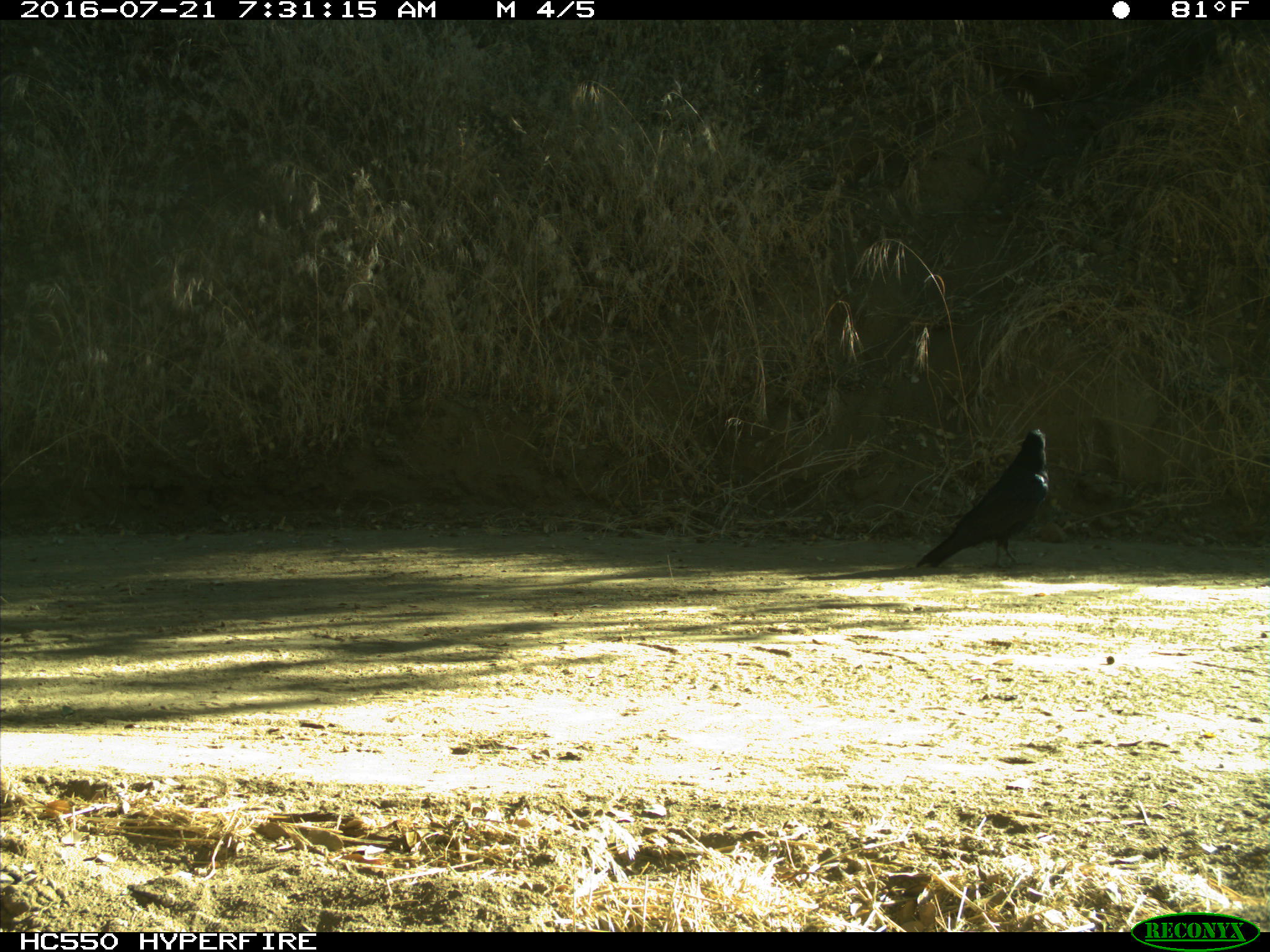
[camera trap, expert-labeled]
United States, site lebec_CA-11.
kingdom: Animalia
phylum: Chordata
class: Aves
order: Passeriformes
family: Corvidae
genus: Corvus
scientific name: Corvus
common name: crows and ravens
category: unidentified corvus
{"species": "unidentified corvus (crows and ravens) (Corvus)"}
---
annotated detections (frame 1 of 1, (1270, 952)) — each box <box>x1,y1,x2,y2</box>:
animal: <box>914,425,1050,571</box>